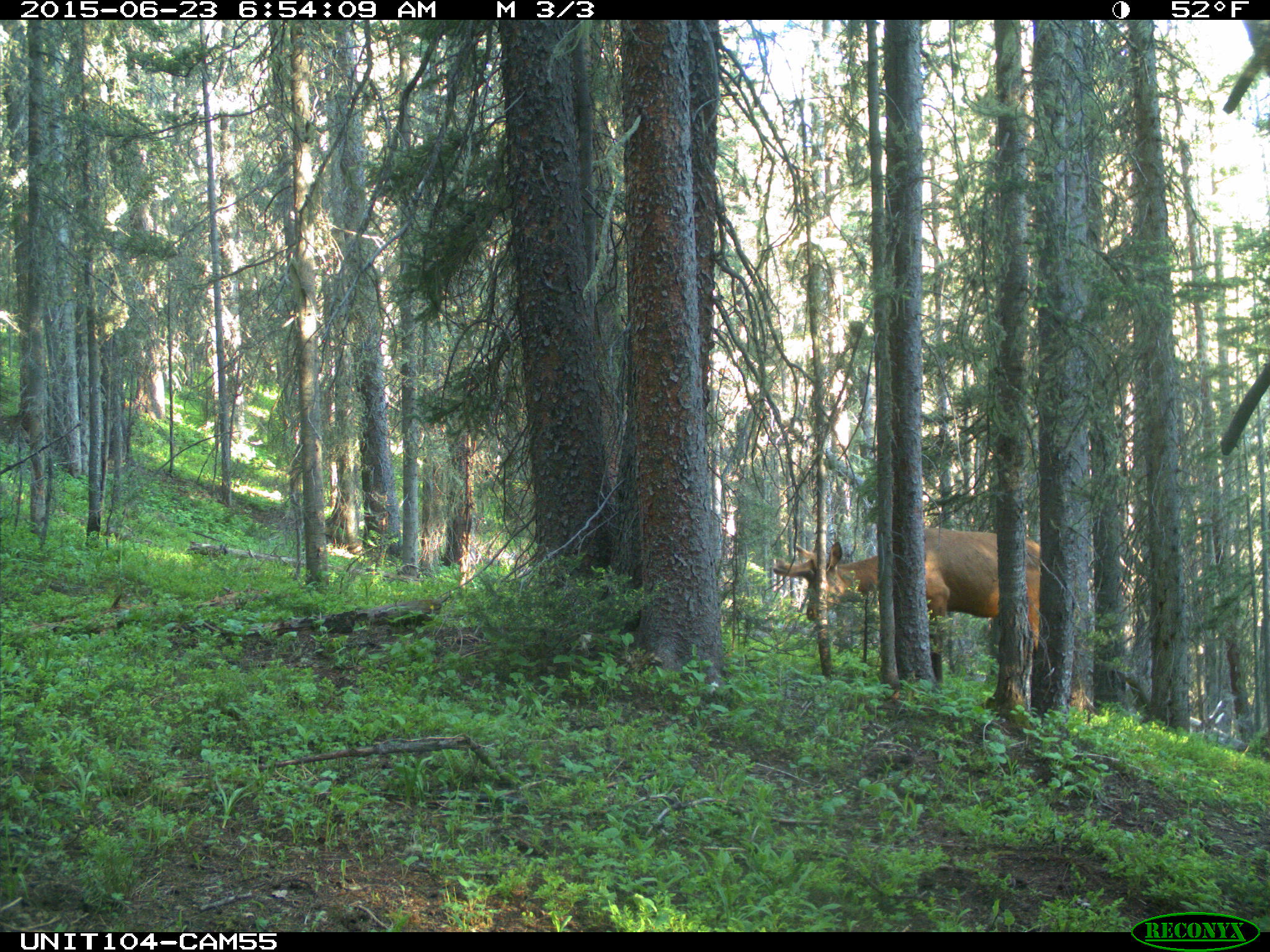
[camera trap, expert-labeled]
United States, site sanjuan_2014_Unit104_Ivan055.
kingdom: Animalia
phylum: Chordata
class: Mammalia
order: Artiodactyla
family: Cervidae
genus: Cervus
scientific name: Cervus elaphus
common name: red deer